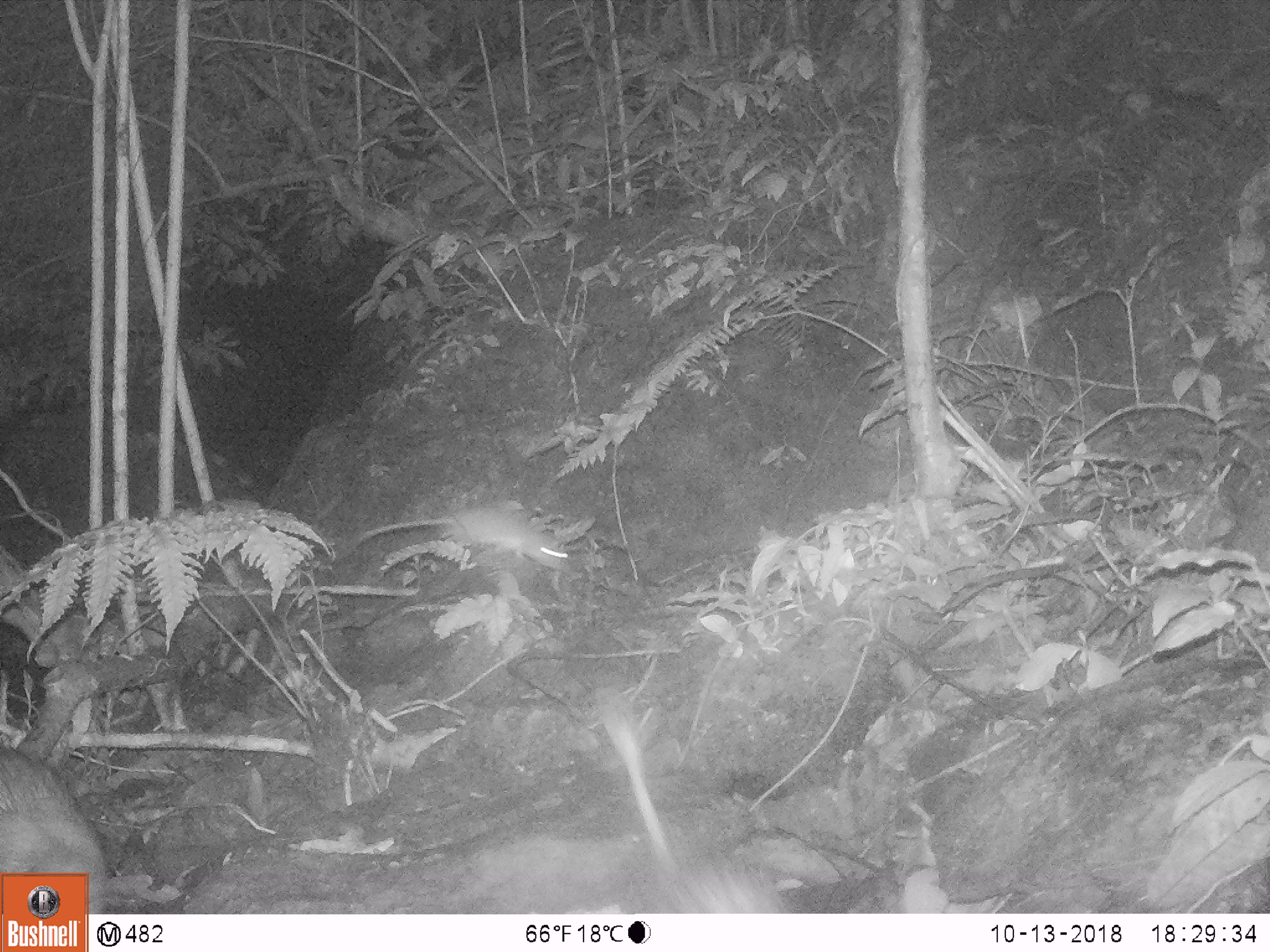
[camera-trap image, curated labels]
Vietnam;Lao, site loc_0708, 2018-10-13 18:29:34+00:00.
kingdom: Animalia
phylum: Chordata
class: Mammalia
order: Rodentia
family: Hystricidae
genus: Atherurus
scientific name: Atherurus macrourus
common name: asiatic brush-tailed porcupine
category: asiatic brush tailed porcupine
Asiatic brush tailed porcupine (asiatic brush-tailed porcupine) (Atherurus macrourus). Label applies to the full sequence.